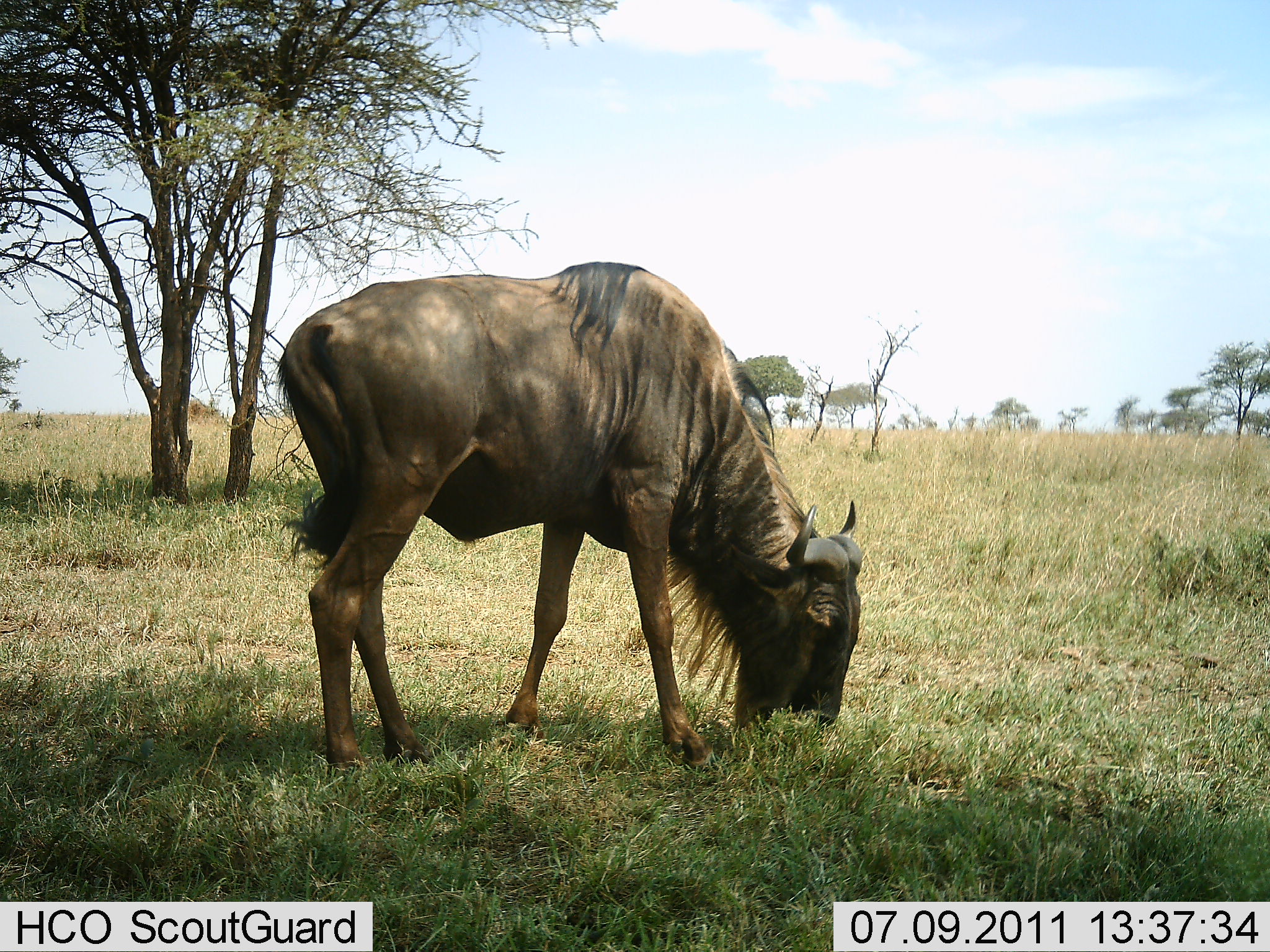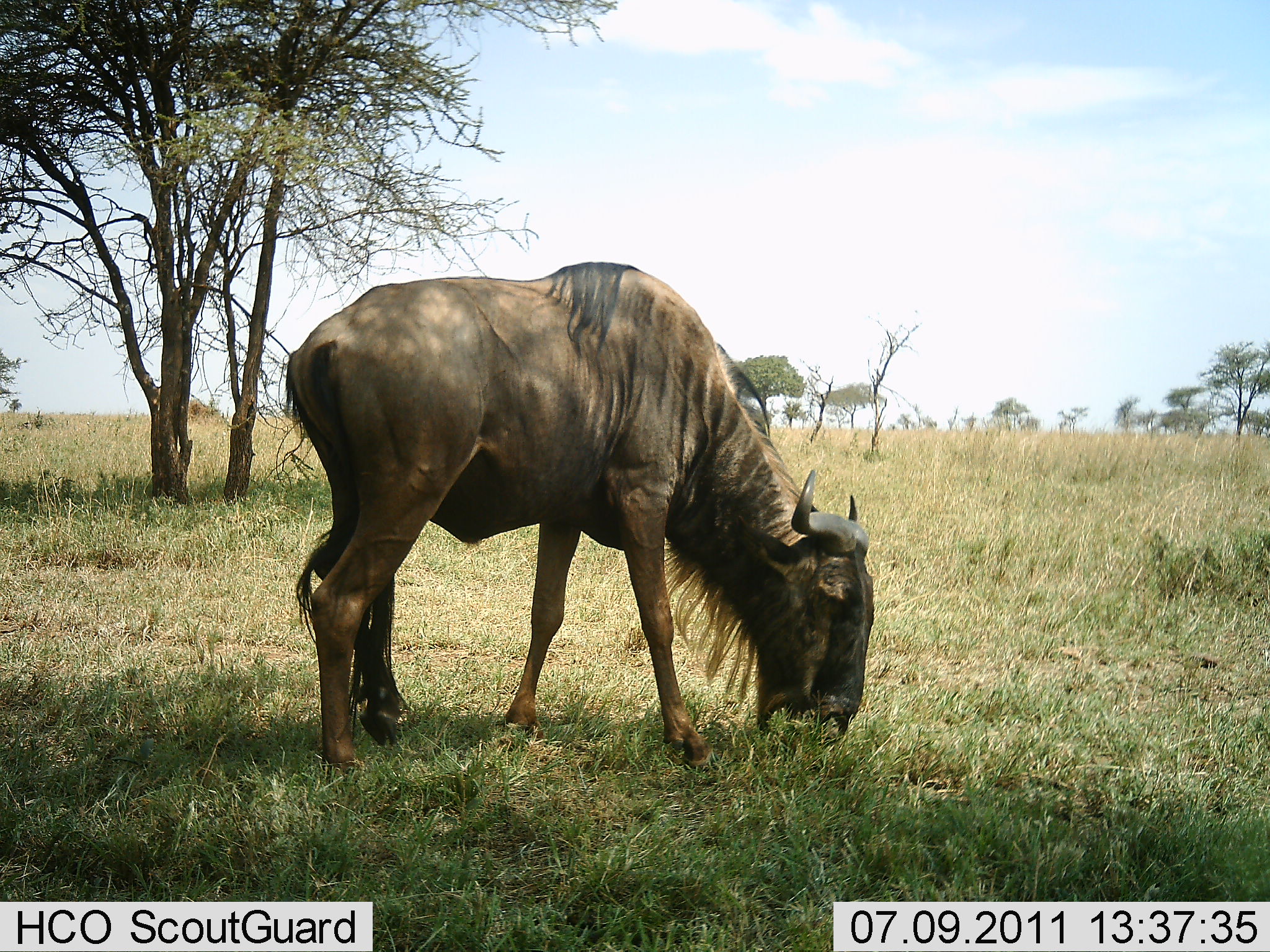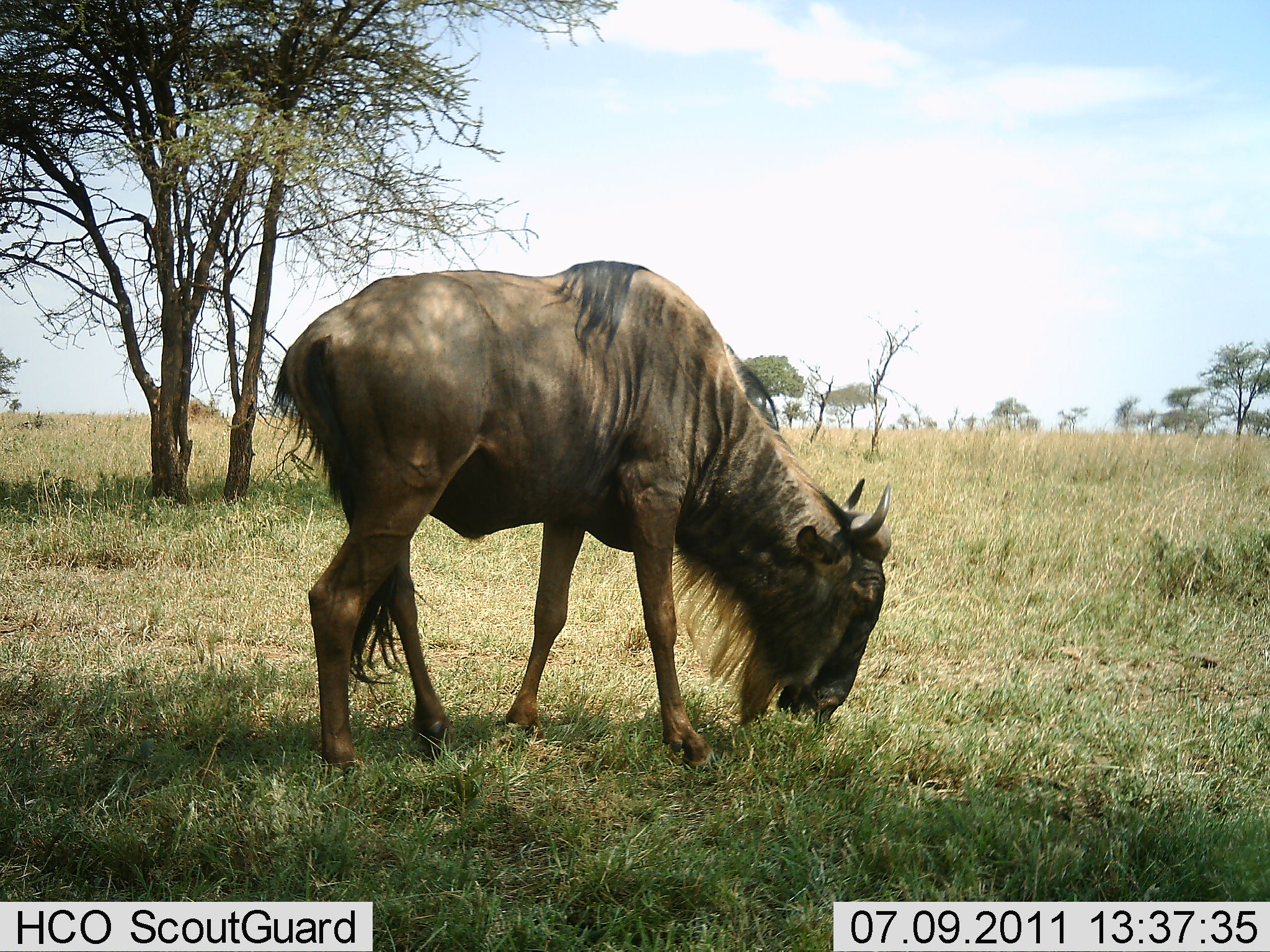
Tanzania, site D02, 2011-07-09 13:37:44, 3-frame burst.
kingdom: Animalia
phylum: Chordata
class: Mammalia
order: Artiodactyla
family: Bovidae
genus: Connochaetes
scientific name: Connochaetes taurinus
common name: blue wildebeest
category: wildebeest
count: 1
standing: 29%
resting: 0%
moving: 0%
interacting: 0%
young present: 0%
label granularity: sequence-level